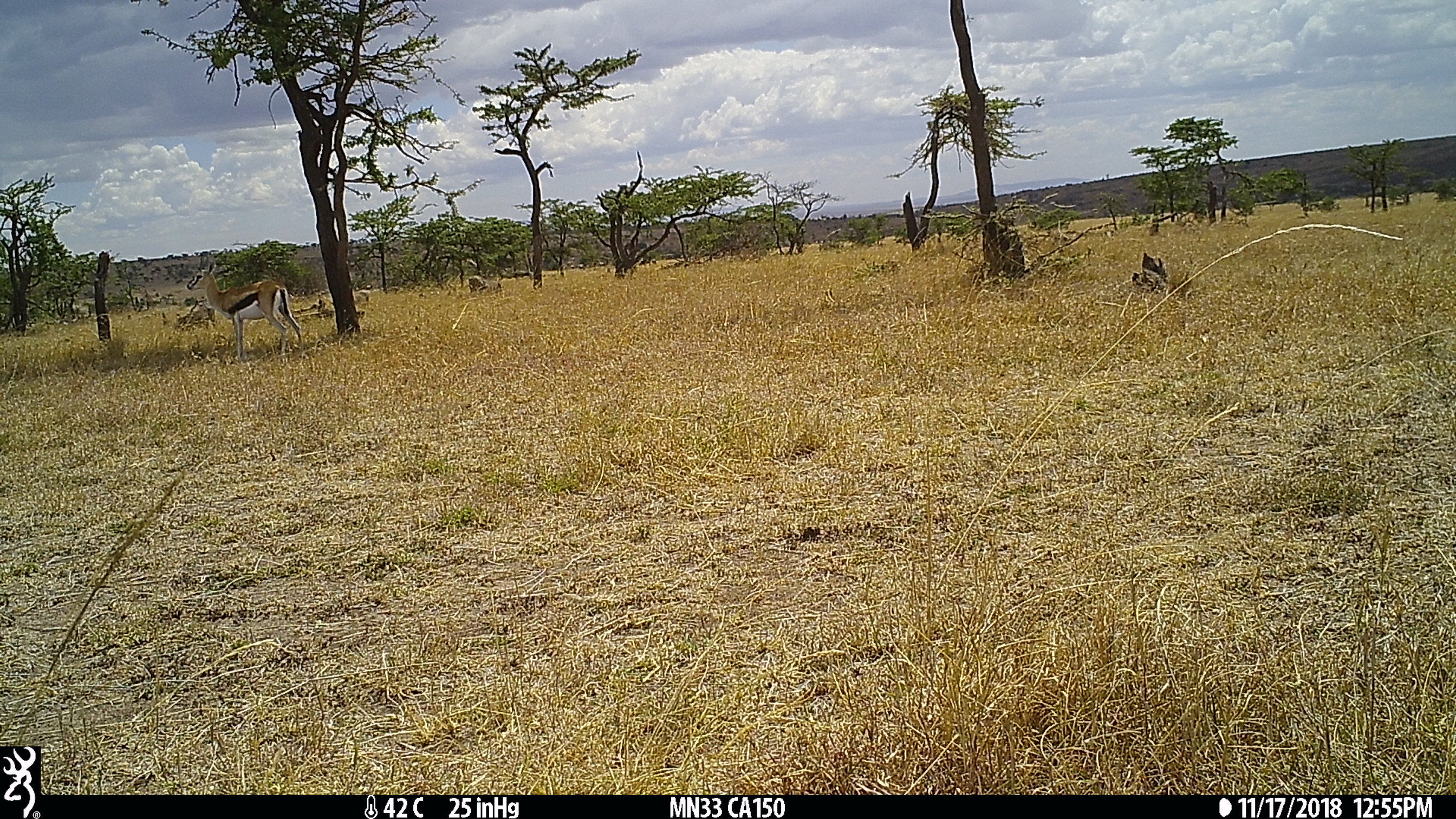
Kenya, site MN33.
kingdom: Animalia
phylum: Chordata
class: Mammalia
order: Artiodactyla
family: Bovidae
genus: Eudorcas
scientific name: Eudorcas thomsonii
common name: thomon's gazelle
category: gazelle thomsons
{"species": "gazelle thomsons (thomon's gazelle) (Eudorcas thomsonii)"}